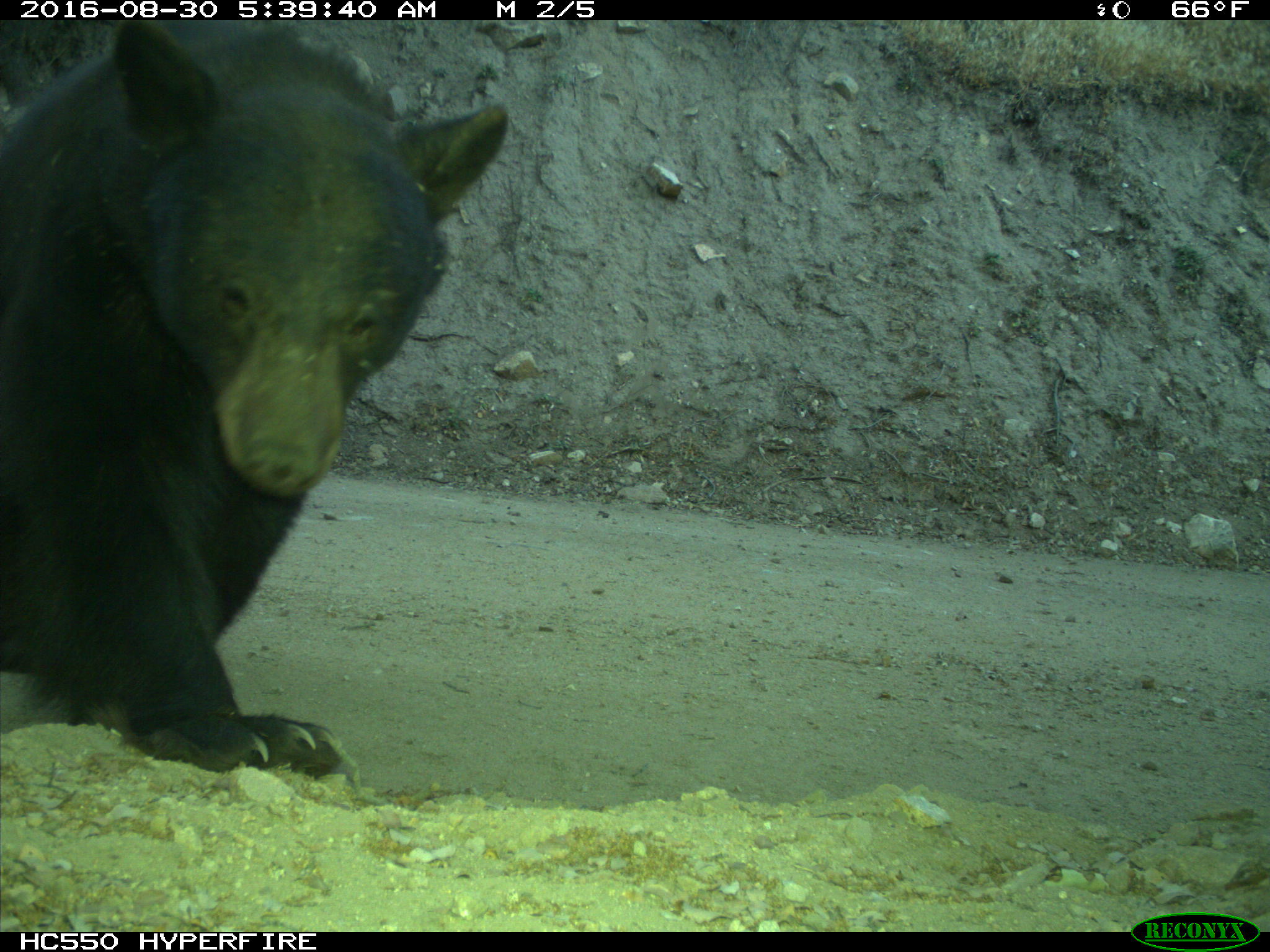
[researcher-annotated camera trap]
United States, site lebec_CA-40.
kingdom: Animalia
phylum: Chordata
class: Mammalia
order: Carnivora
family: Ursidae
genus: Ursus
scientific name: Ursus americanus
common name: american black bear